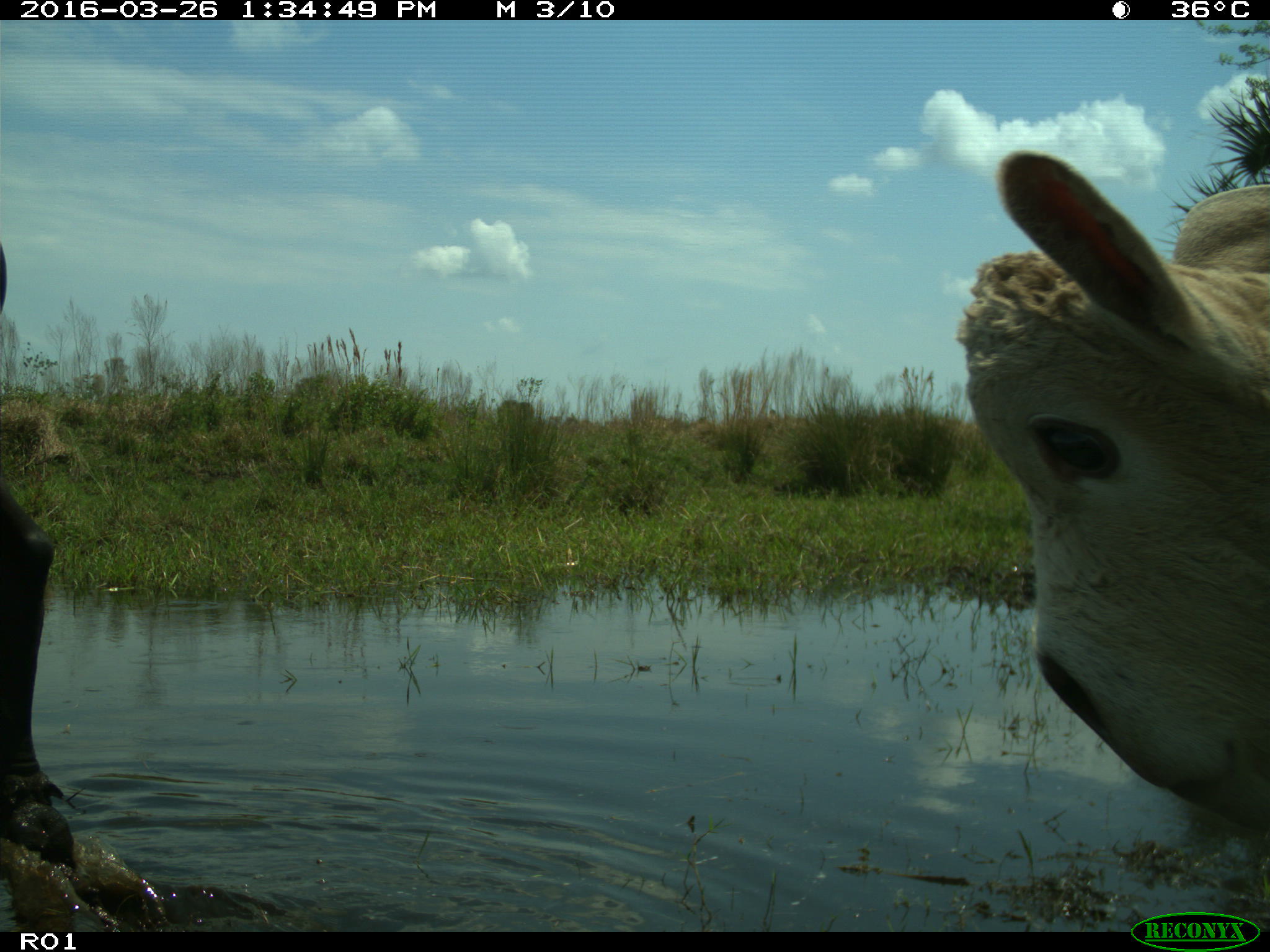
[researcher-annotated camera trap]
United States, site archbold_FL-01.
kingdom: Animalia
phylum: Chordata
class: Mammalia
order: Artiodactyla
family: Bovidae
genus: Bos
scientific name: Bos taurus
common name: domestic cow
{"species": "Bos taurus (domestic cow)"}